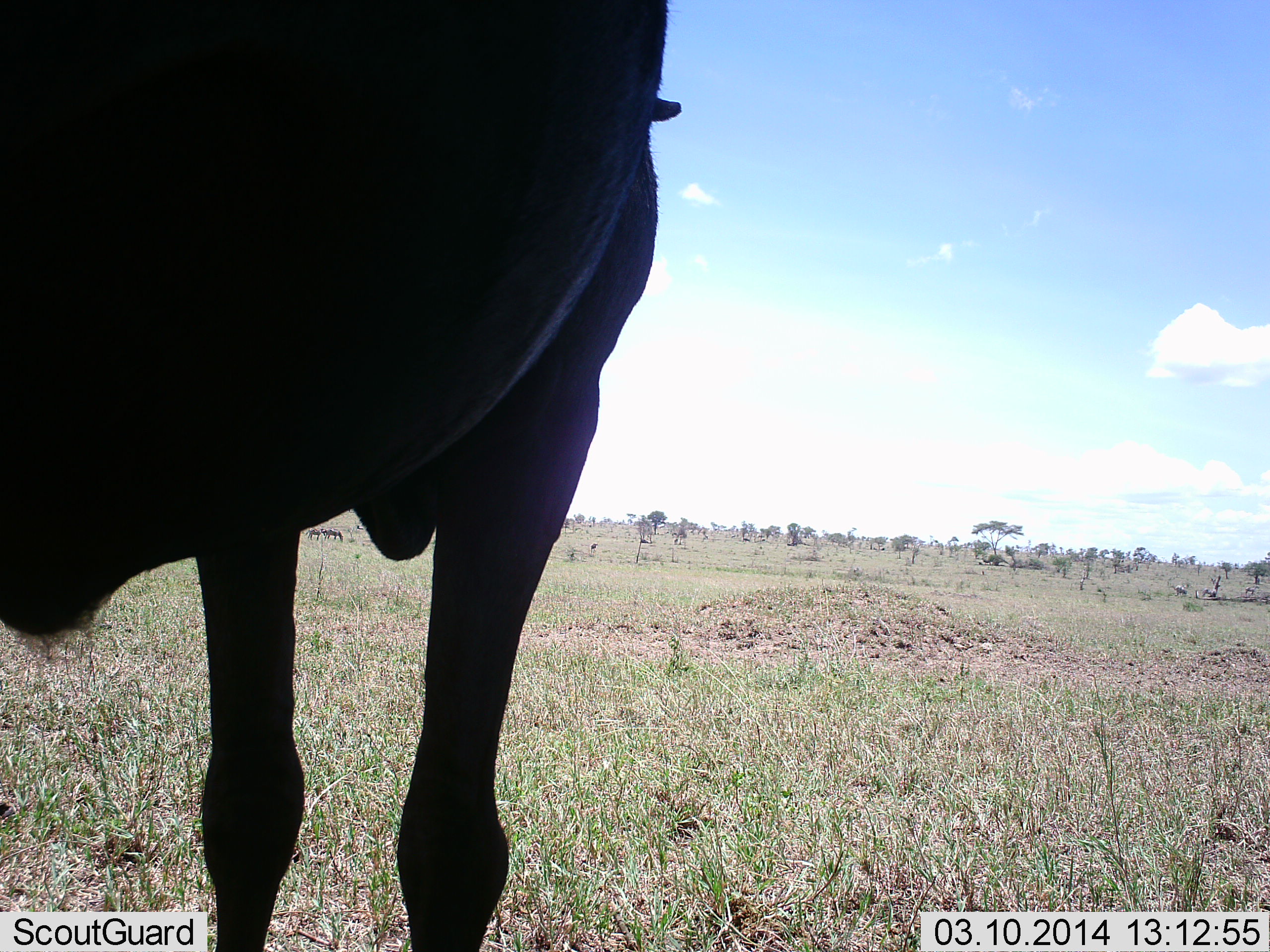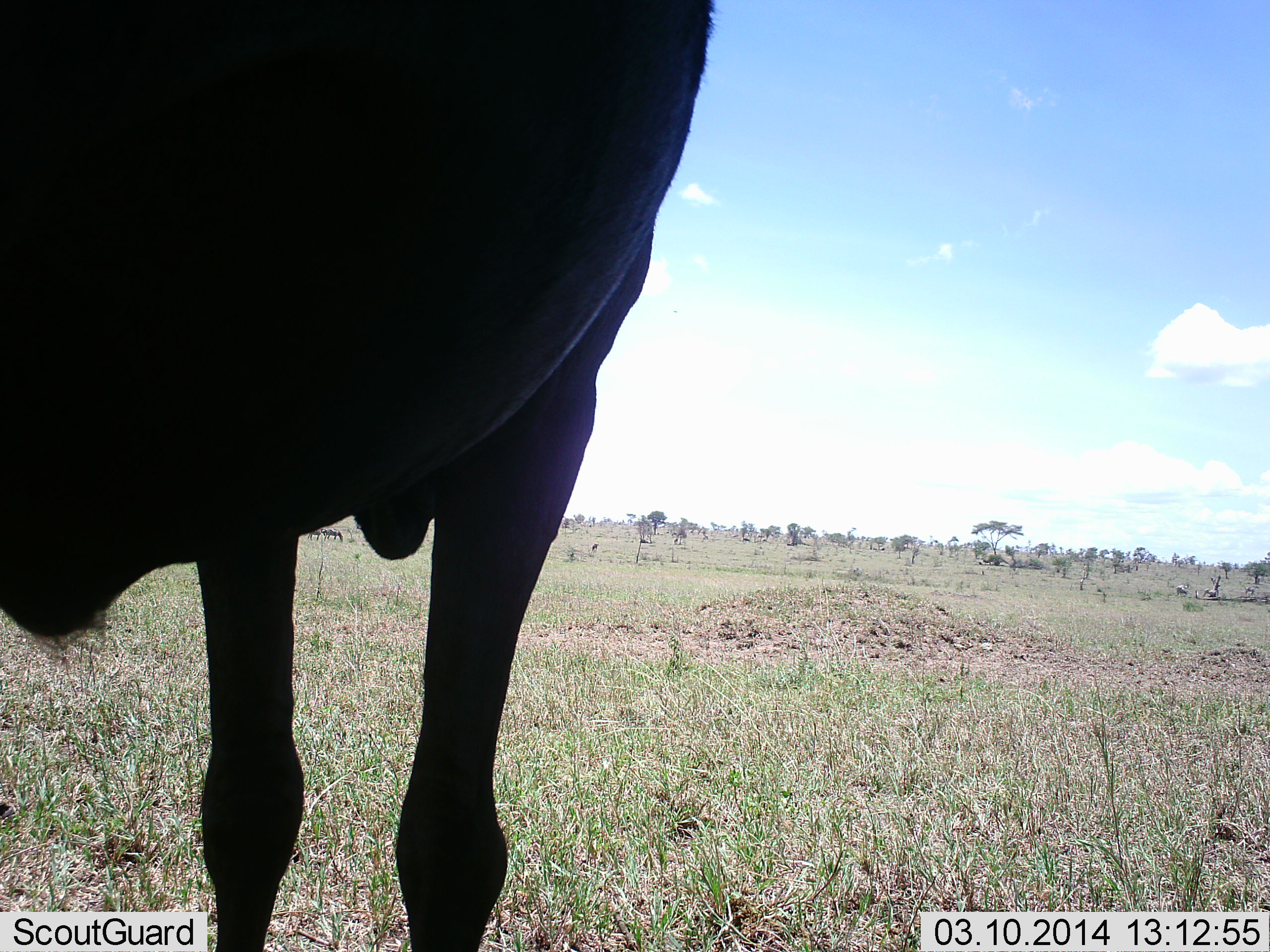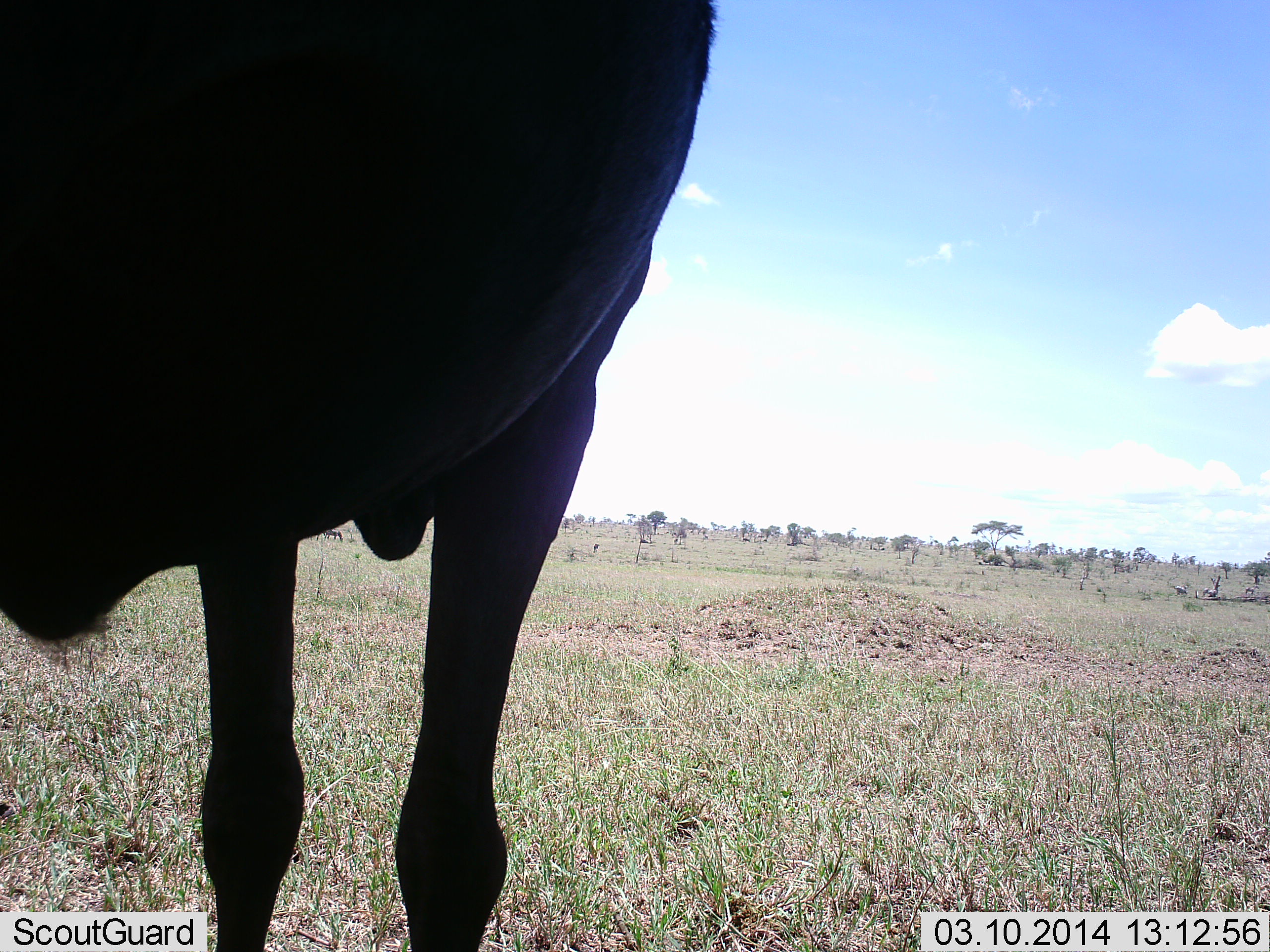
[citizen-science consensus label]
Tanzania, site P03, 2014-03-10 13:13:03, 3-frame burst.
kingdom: Animalia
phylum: Chordata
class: Mammalia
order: Artiodactyla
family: Bovidae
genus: Connochaetes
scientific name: Connochaetes taurinus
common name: blue wildebeest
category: wildebeest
Wildebeest (blue wildebeest) (Connochaetes taurinus), count 1. Behavior (volunteer vote fractions): standing 100%, resting 0%, moving 14%, interacting 0%. Young present (vote fraction): 0%. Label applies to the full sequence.